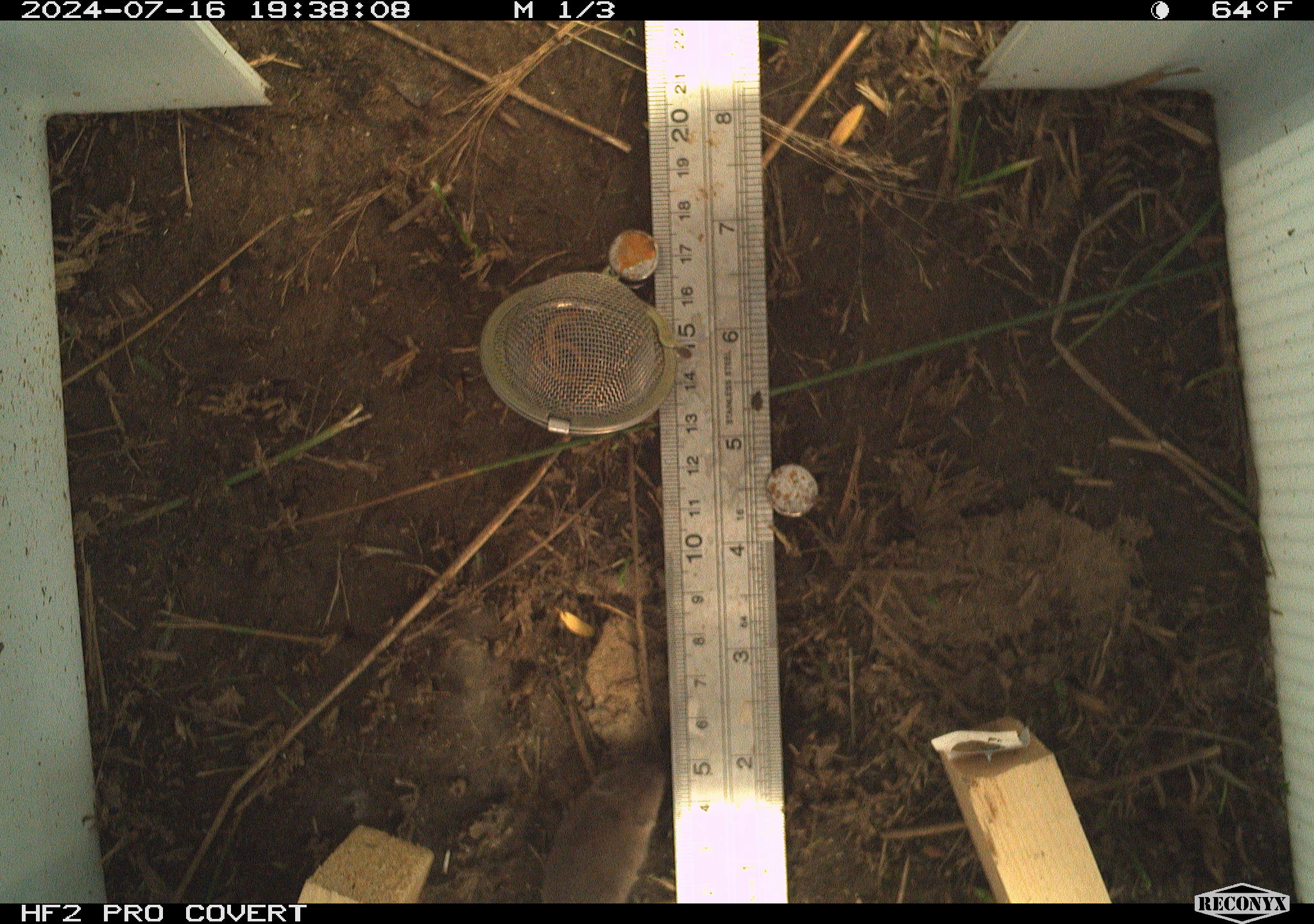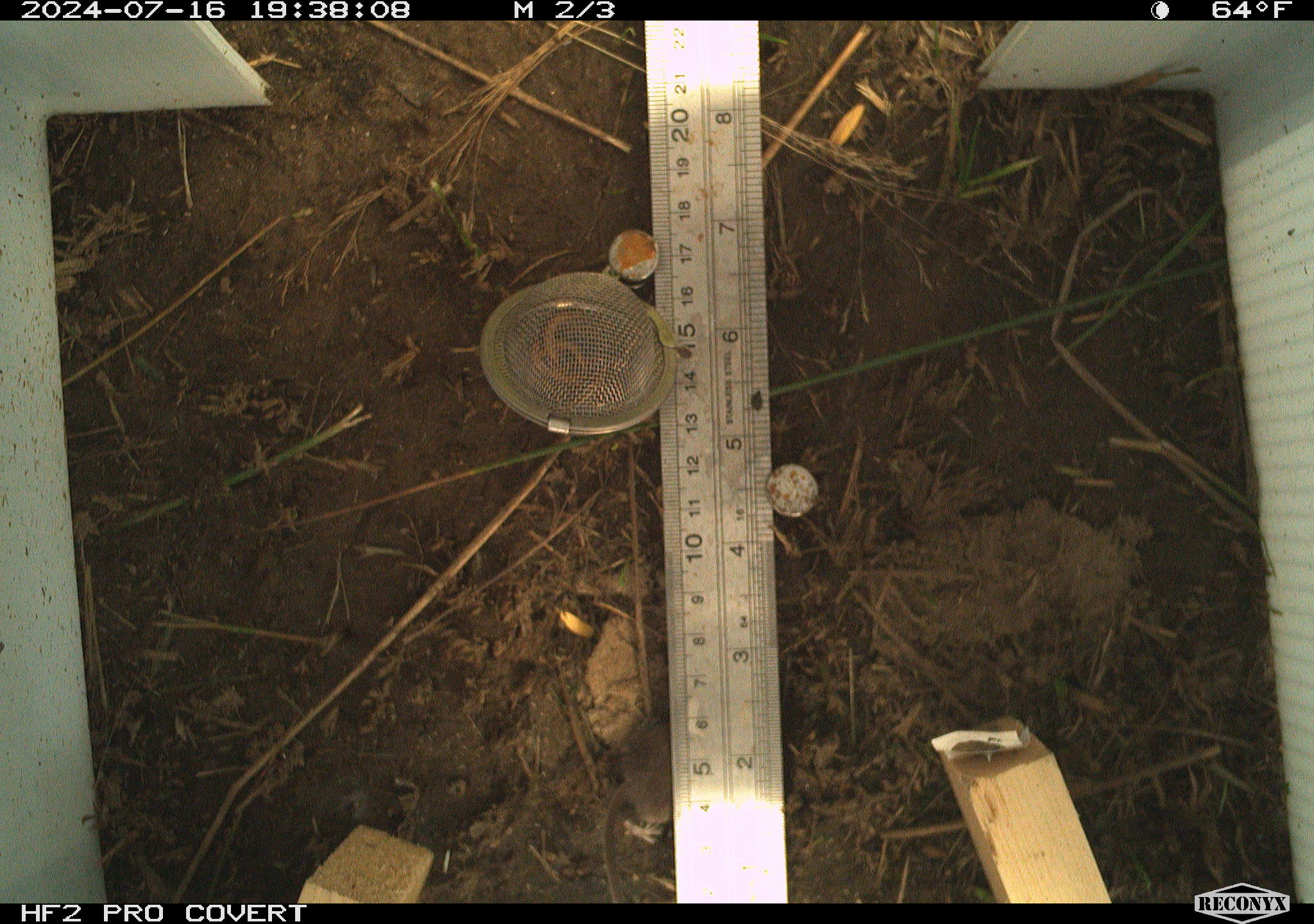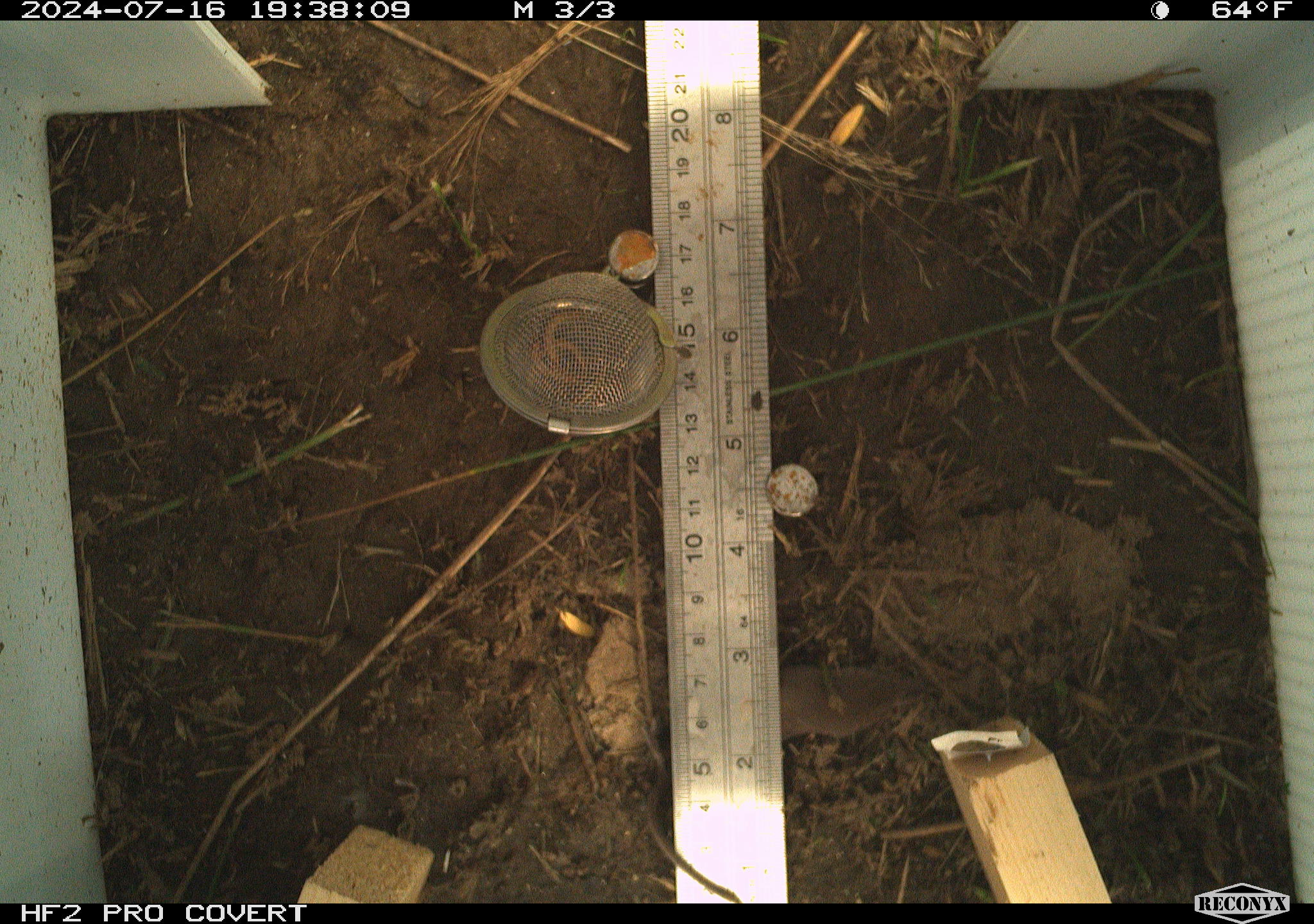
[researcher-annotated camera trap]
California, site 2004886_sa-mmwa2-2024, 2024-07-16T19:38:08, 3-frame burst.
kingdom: Animalia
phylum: Chordata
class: Mammalia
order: Eulipotyphla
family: Soricidae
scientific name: Soricidae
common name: shrews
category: soricidae family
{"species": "soricidae family (shrews) (Soricidae)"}